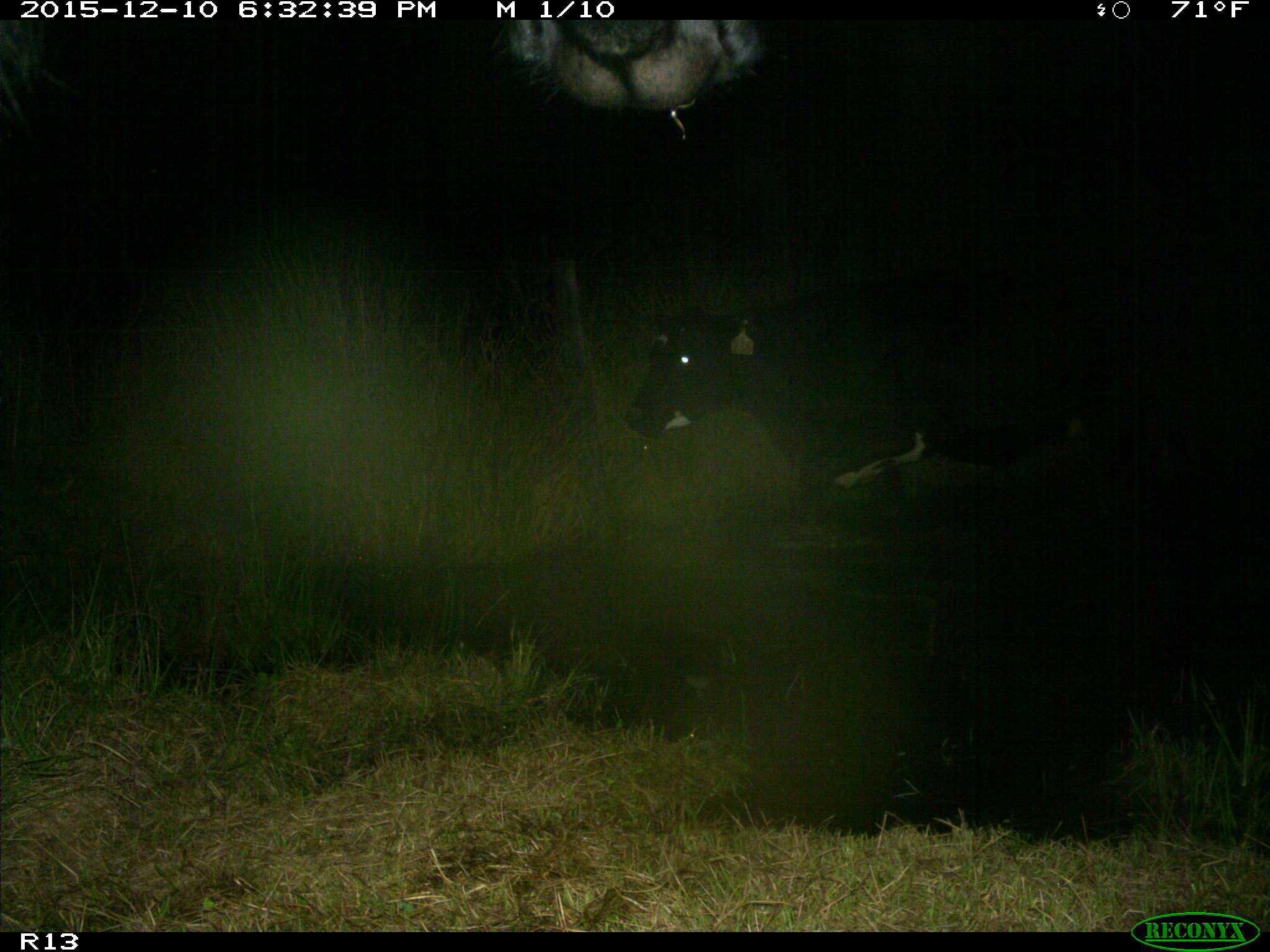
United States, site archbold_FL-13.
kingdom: Animalia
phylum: Chordata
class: Mammalia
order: Artiodactyla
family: Bovidae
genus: Bos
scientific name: Bos taurus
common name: domestic cow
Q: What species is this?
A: Bos taurus (domestic cow).